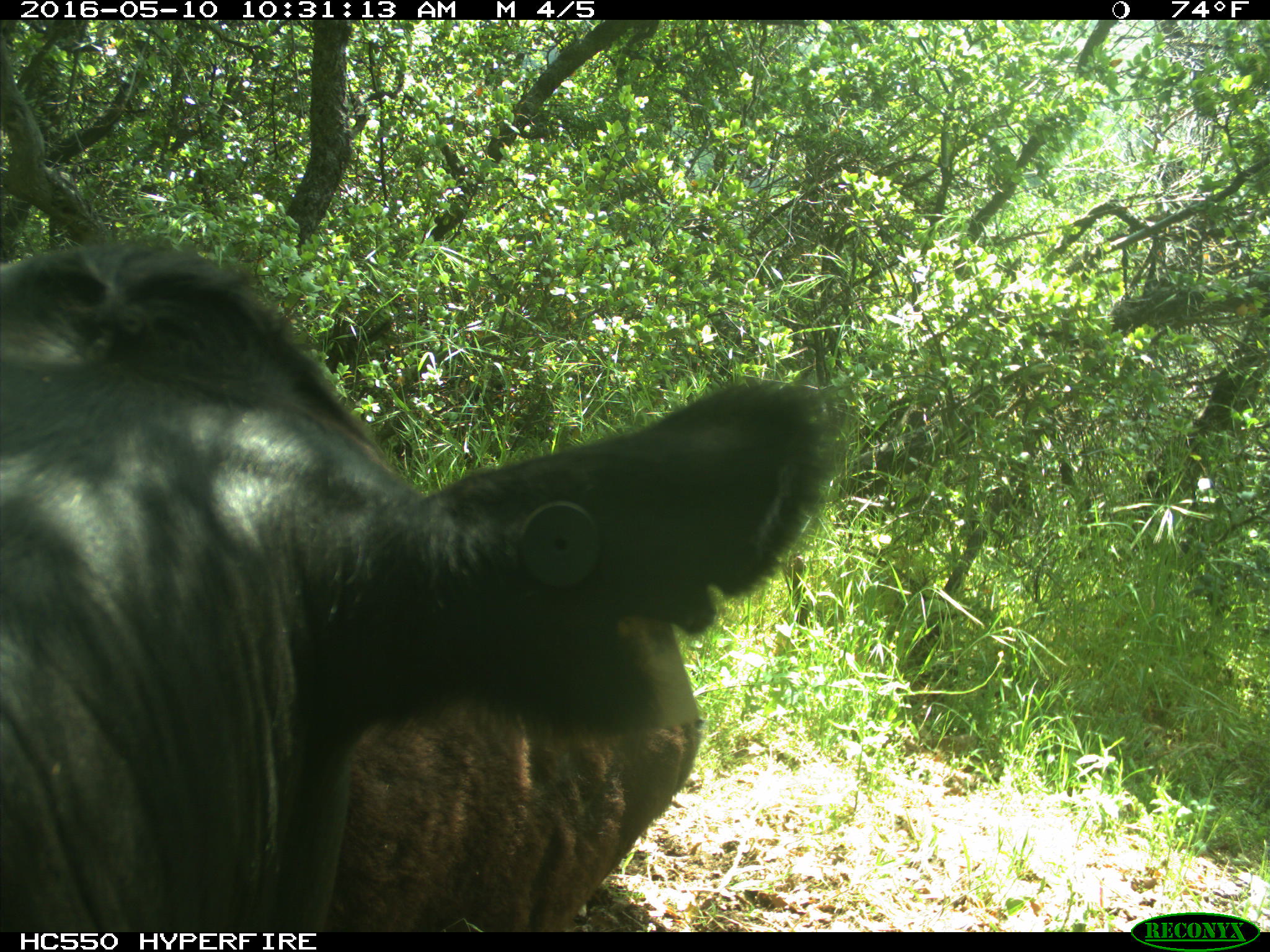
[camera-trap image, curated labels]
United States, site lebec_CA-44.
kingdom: Animalia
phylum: Chordata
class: Mammalia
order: Artiodactyla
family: Bovidae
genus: Bos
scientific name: Bos taurus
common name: domestic cow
Bos taurus (domestic cow).